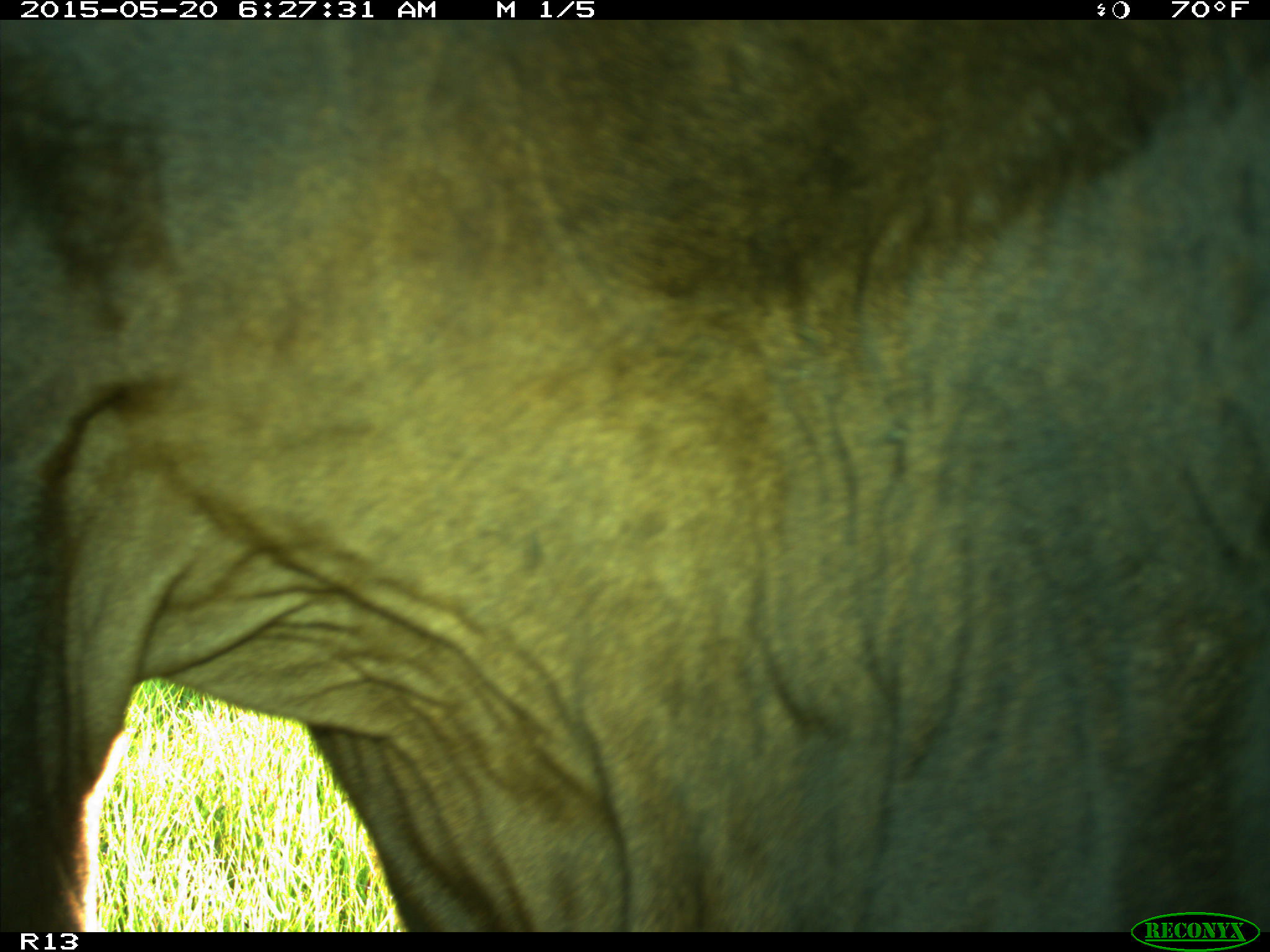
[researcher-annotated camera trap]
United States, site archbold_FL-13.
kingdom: Animalia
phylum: Chordata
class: Mammalia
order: Artiodactyla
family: Bovidae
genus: Bos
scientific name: Bos taurus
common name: domestic cow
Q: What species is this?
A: Bos taurus (domestic cow).